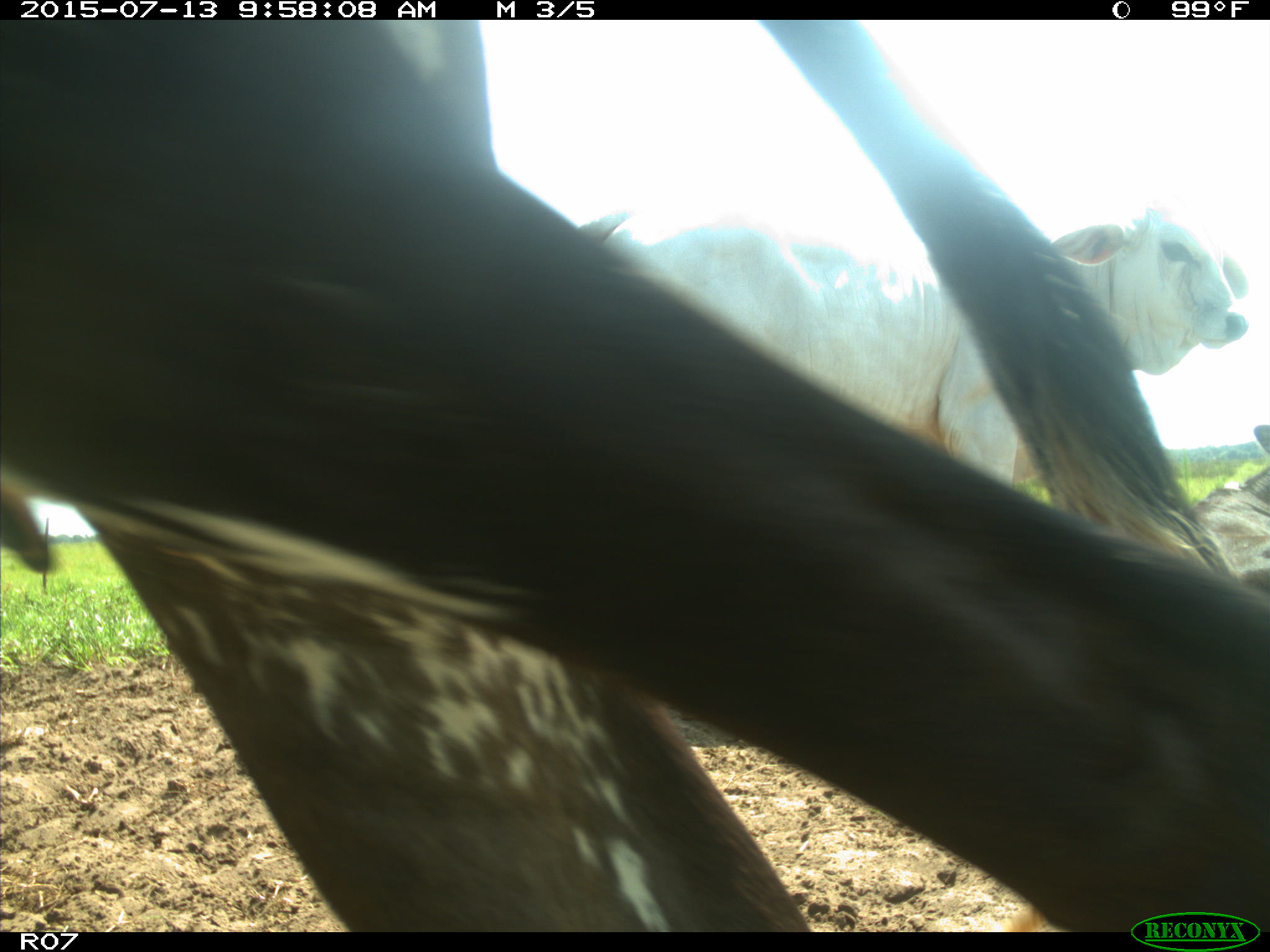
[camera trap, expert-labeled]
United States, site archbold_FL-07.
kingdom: Animalia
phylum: Chordata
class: Mammalia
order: Artiodactyla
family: Bovidae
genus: Bos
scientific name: Bos taurus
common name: domestic cow